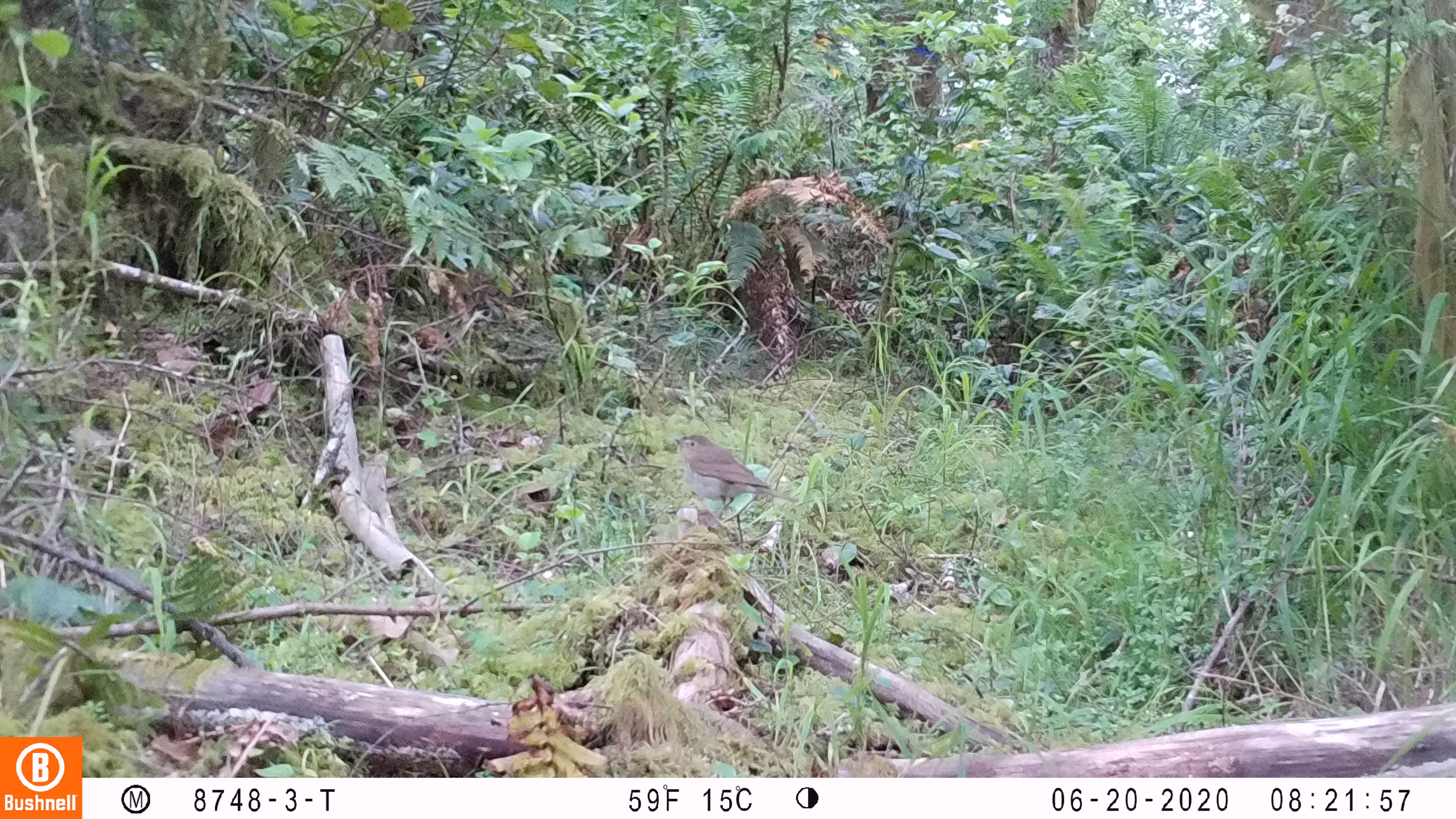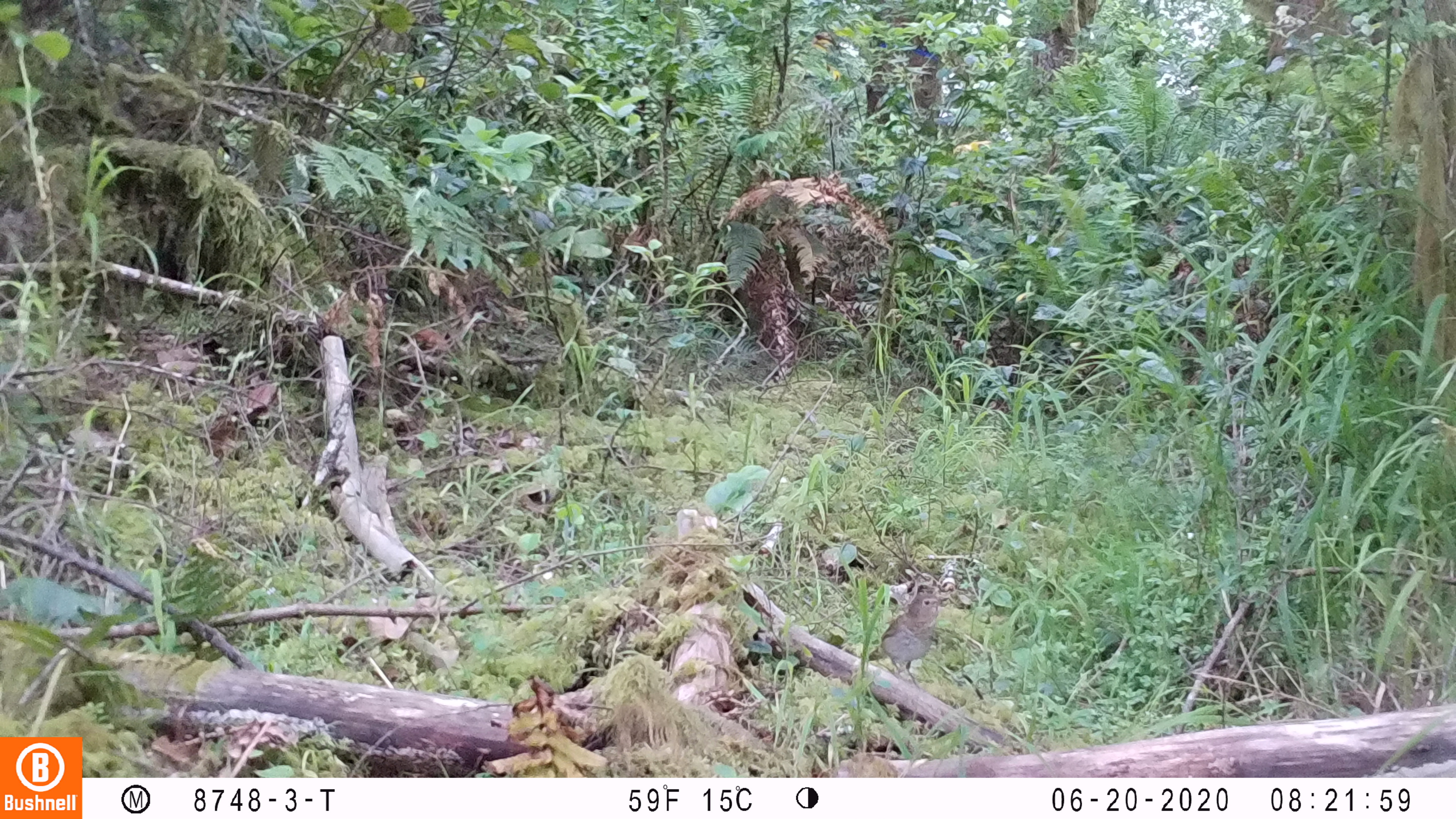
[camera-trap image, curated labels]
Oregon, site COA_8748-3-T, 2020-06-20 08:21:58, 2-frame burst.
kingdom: Animalia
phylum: Chordata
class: Aves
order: Passeriformes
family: Turdidae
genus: Catharus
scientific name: Catharus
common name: brown thrushes and nightingale-thrushes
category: catharus species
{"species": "catharus species (brown thrushes and nightingale-thrushes) (Catharus)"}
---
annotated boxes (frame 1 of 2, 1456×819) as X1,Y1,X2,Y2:
catharus species: 660,422,813,546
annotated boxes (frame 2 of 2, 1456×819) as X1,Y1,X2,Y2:
catharus species: 849,581,964,699